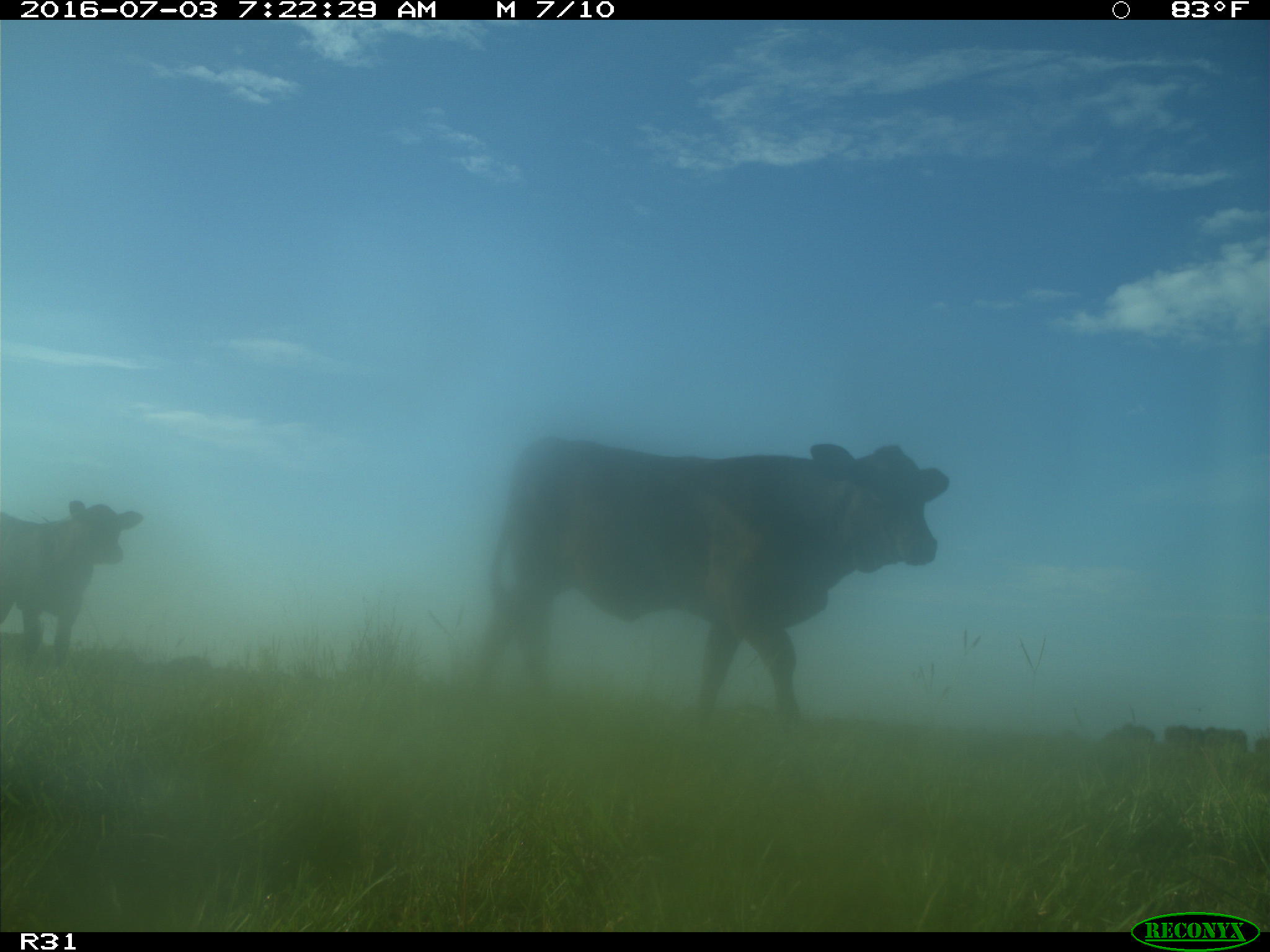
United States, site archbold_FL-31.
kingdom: Animalia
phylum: Chordata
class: Mammalia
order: Artiodactyla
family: Bovidae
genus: Bos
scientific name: Bos taurus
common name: domestic cow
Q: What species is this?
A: Bos taurus (domestic cow).